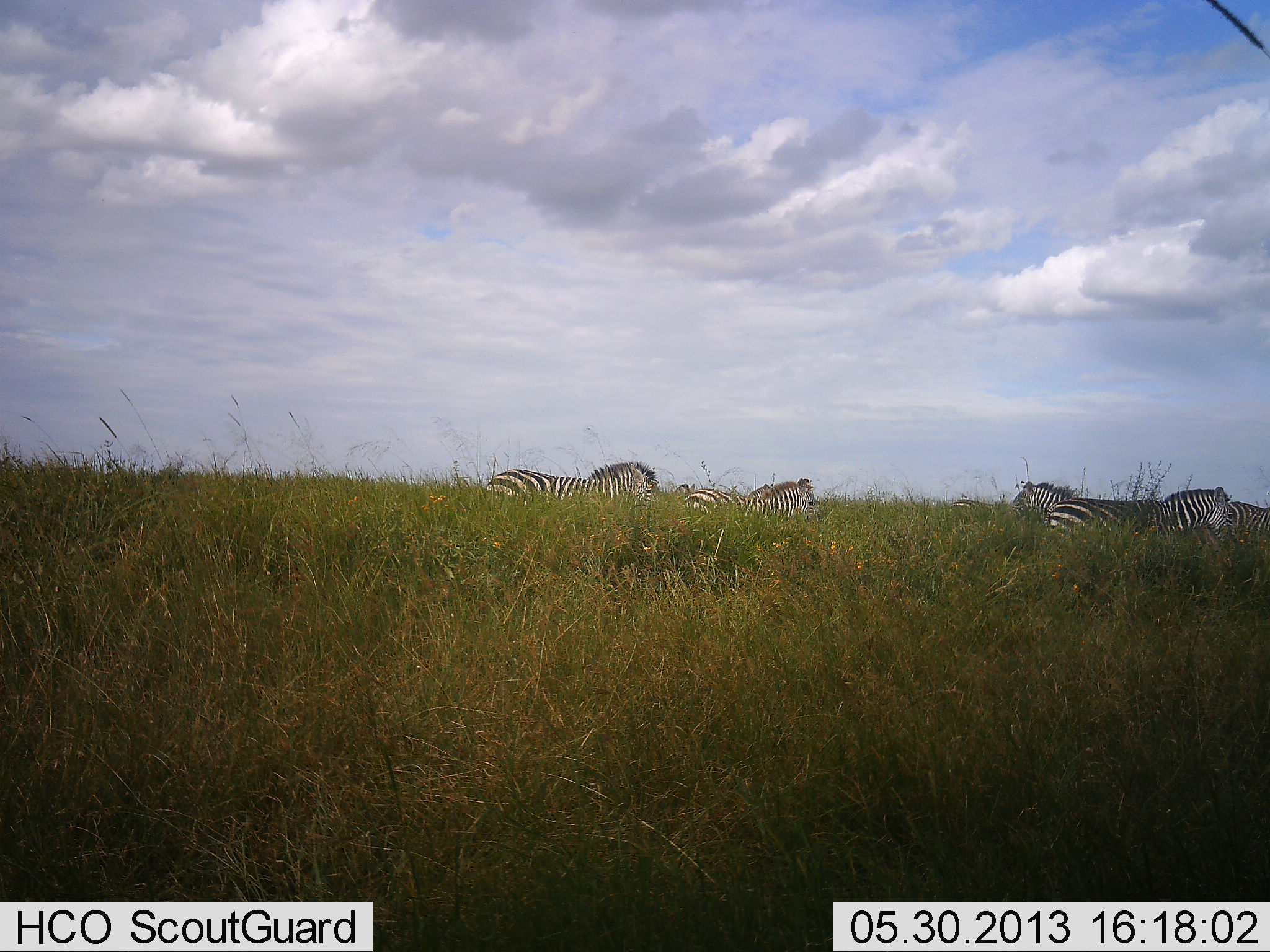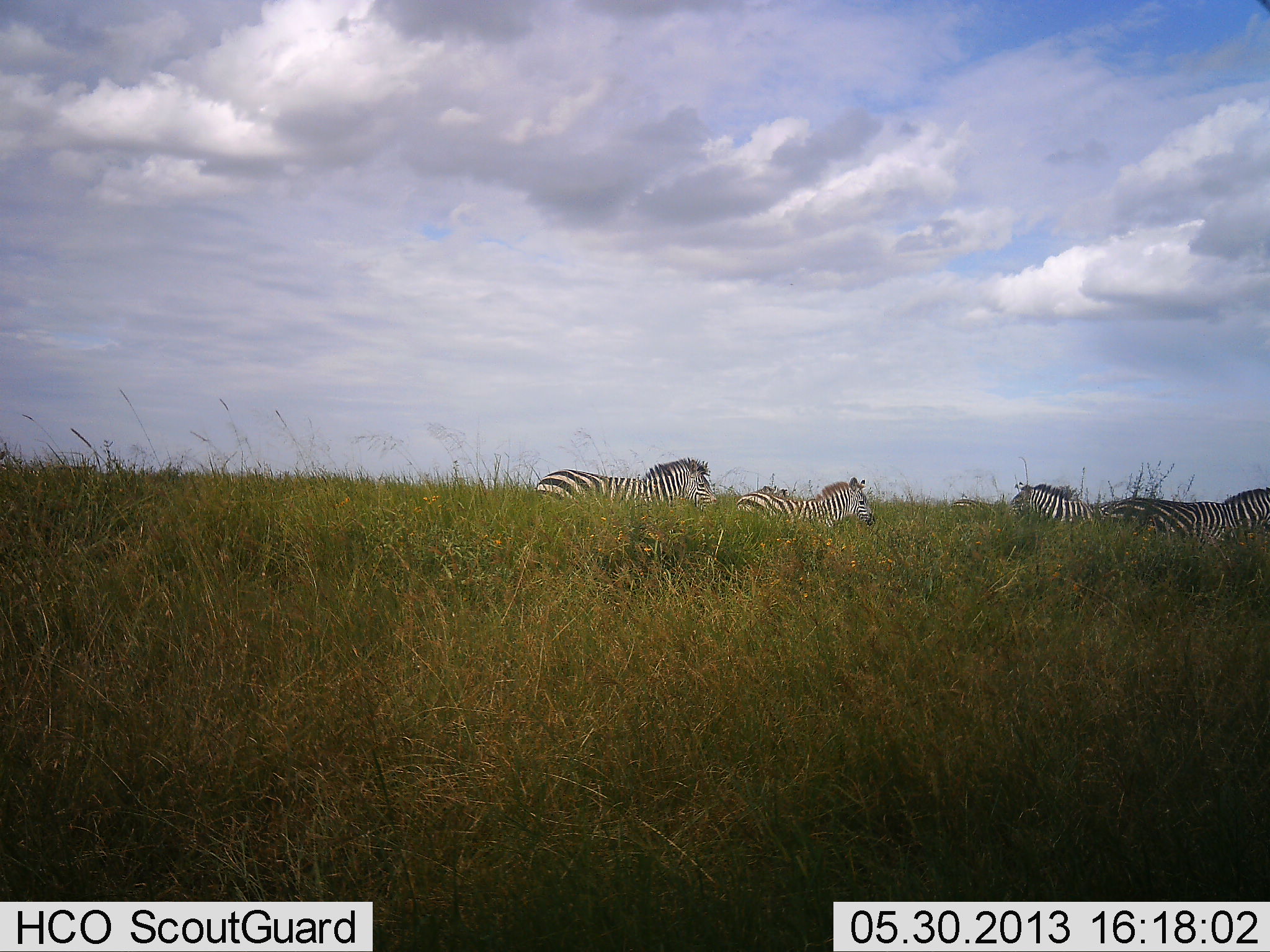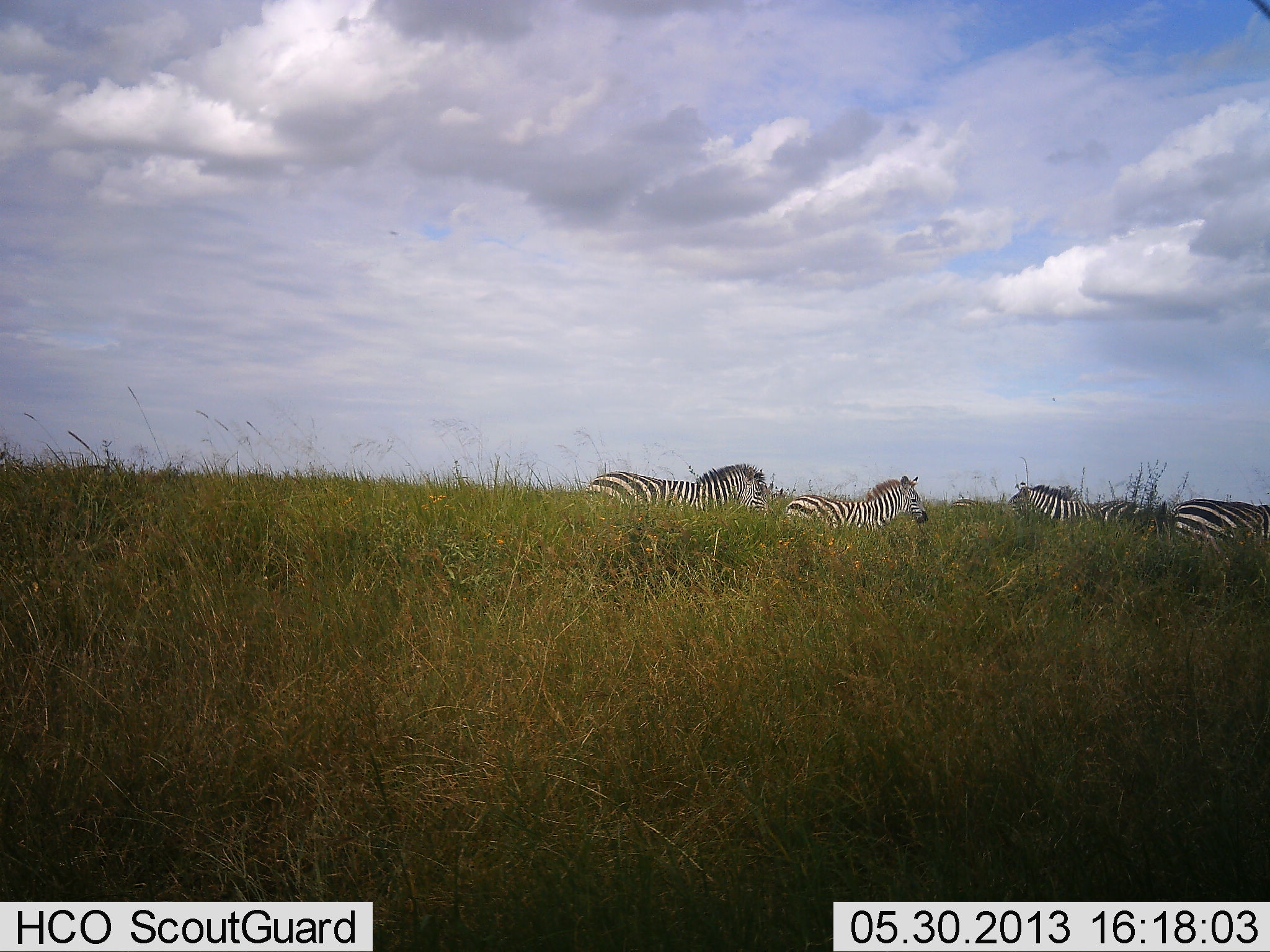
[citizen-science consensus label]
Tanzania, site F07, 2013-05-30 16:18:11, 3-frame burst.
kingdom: Animalia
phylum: Chordata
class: Mammalia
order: Perissodactyla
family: Equidae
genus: Equus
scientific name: Equus quagga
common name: plains zebra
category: zebra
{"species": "zebra (plains zebra) (Equus quagga)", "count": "4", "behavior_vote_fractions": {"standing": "35%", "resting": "0%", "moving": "94%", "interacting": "0%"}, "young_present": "6%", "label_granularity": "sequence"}